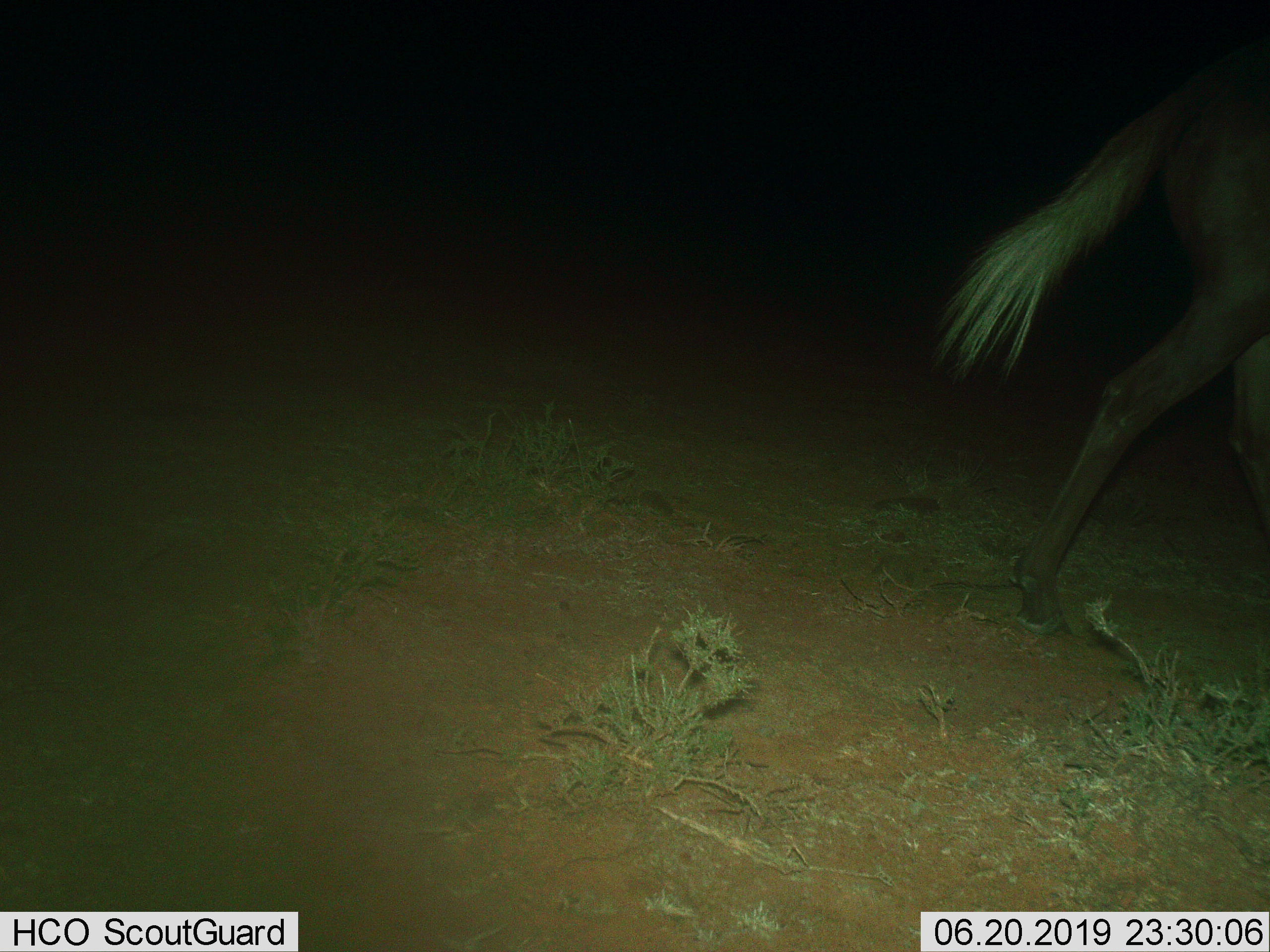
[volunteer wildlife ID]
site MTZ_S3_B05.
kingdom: Animalia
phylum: Chordata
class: Mammalia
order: Artiodactyla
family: Bovidae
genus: Connochaetes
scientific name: Connochaetes gnou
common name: black wildebeest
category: wildebeestblack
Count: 1.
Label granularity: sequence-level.